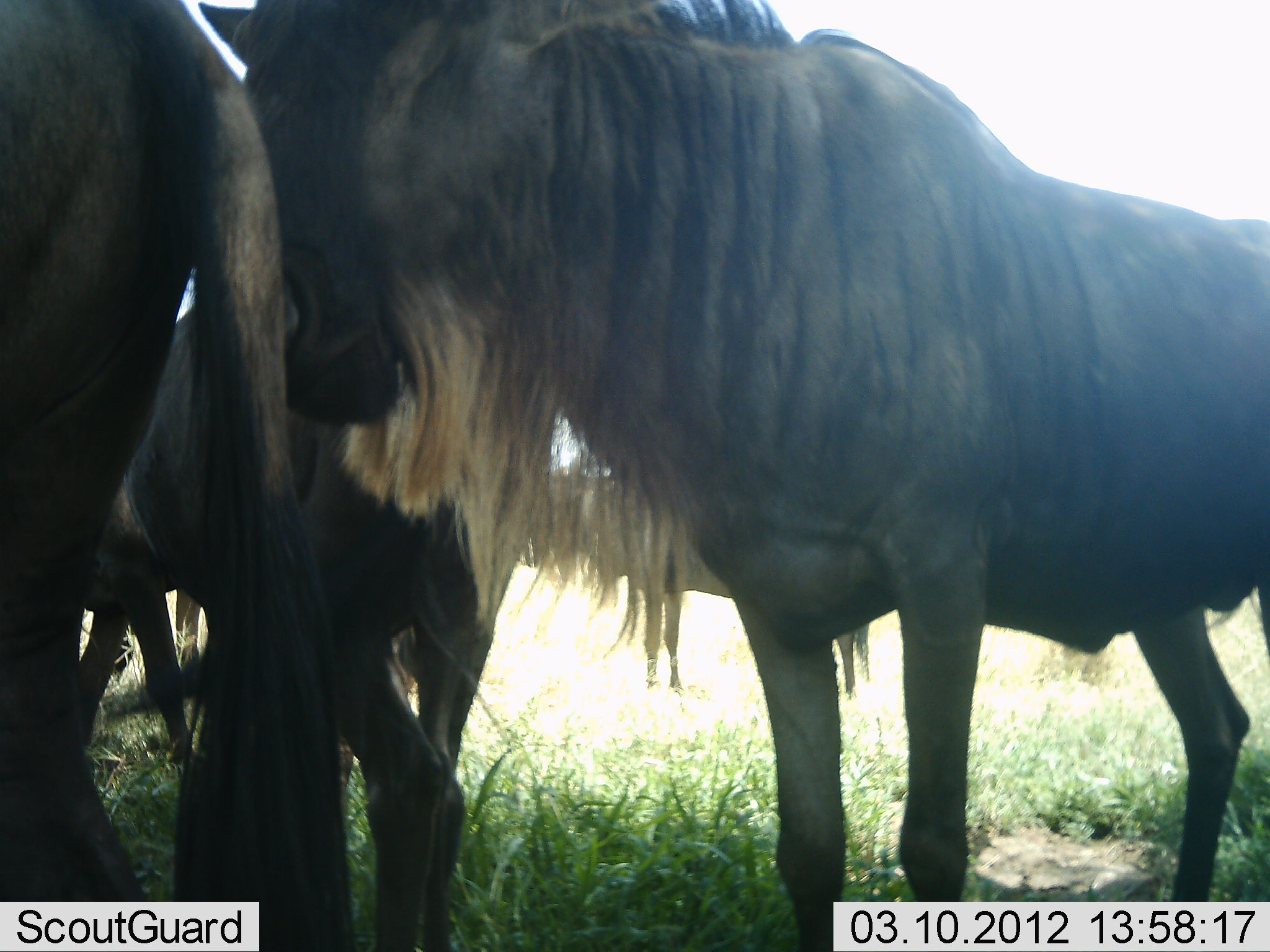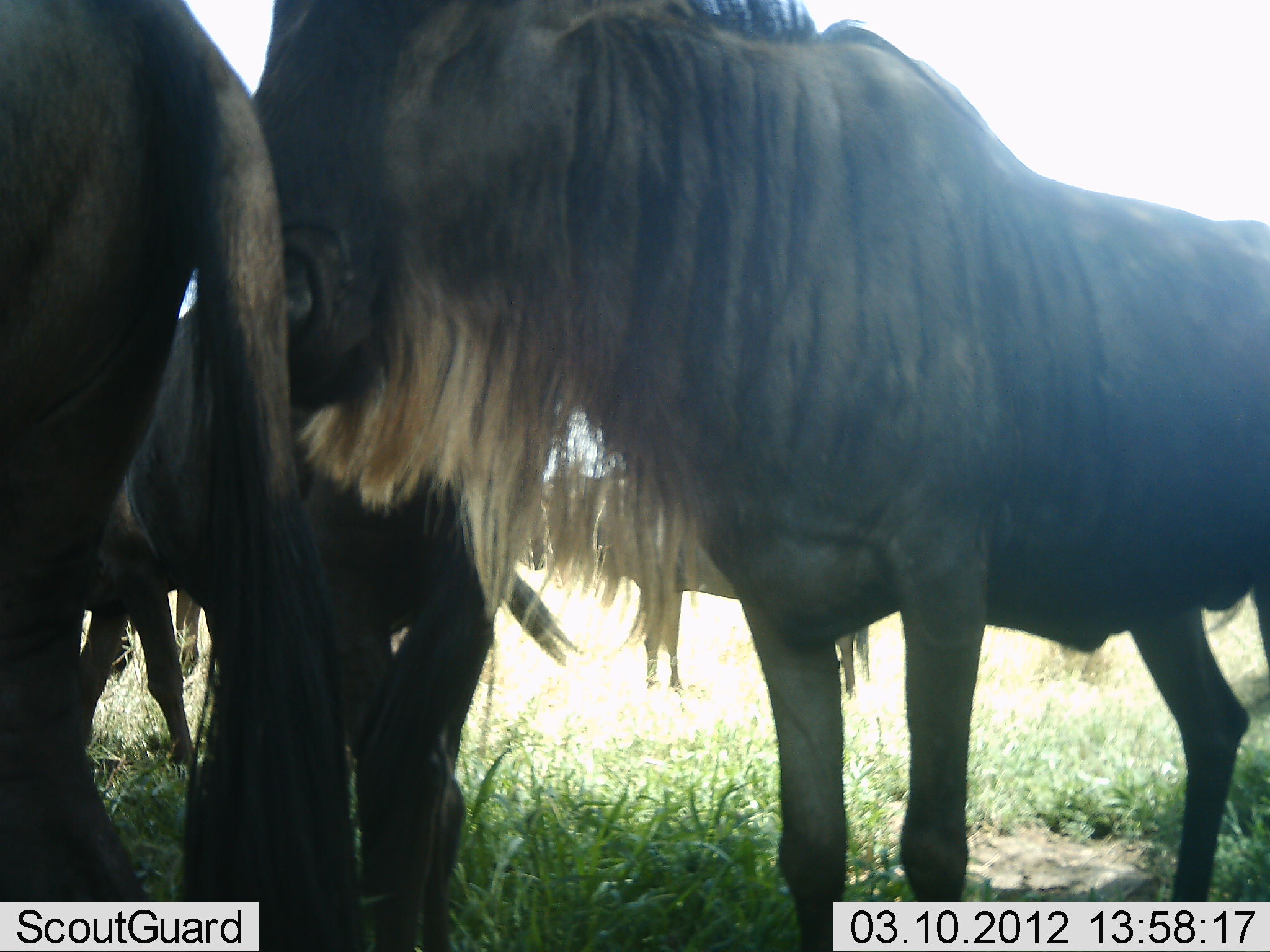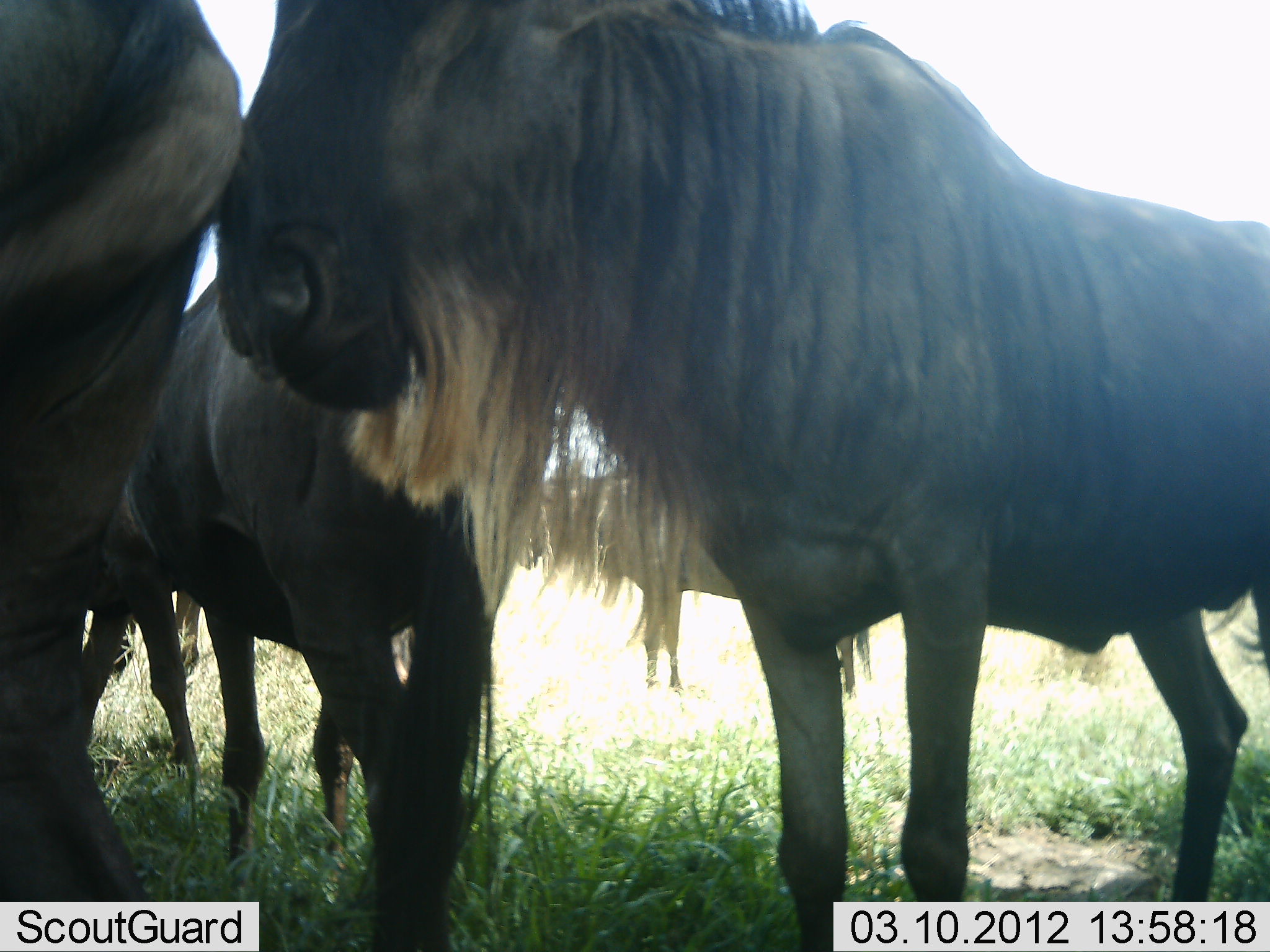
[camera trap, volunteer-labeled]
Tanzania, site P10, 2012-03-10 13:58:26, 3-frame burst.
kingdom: Animalia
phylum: Chordata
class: Mammalia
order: Artiodactyla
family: Bovidae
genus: Connochaetes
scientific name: Connochaetes taurinus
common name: blue wildebeest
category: wildebeest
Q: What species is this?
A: Wildebeest (blue wildebeest) (Connochaetes taurinus).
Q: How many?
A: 5.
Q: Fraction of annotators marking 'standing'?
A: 100%.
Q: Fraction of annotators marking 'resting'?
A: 0%.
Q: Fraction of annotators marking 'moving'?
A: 6%.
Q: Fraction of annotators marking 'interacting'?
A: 0%.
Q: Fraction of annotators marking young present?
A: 0%.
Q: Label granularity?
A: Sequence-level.